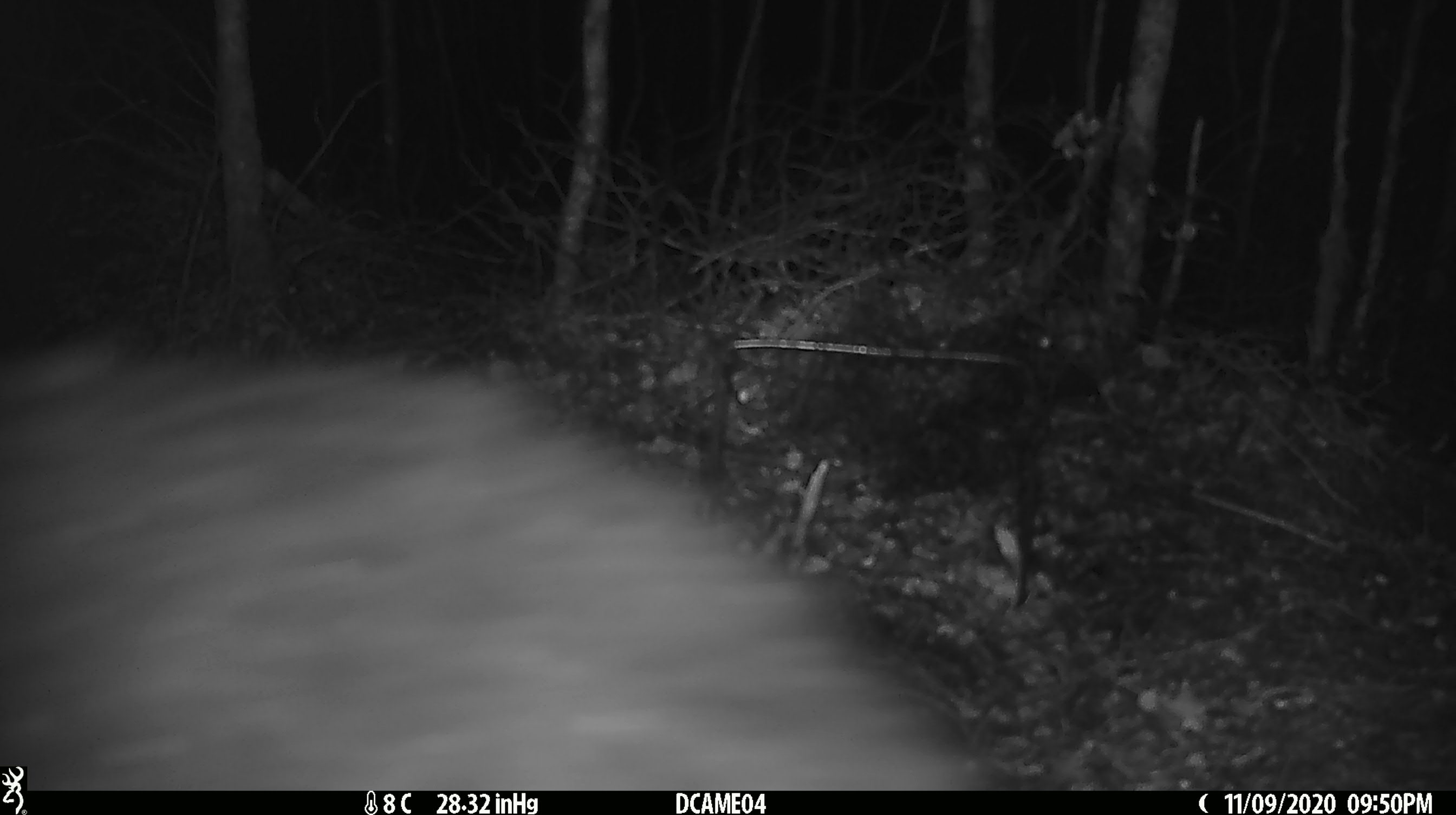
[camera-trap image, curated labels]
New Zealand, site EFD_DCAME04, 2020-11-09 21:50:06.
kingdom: Animalia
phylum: Chordata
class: Mammalia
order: Diprotodontia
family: Phalangeridae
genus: Trichosurus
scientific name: Trichosurus vulpecula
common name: common brushtail possum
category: possum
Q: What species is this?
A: Possum (common brushtail possum) (Trichosurus vulpecula).